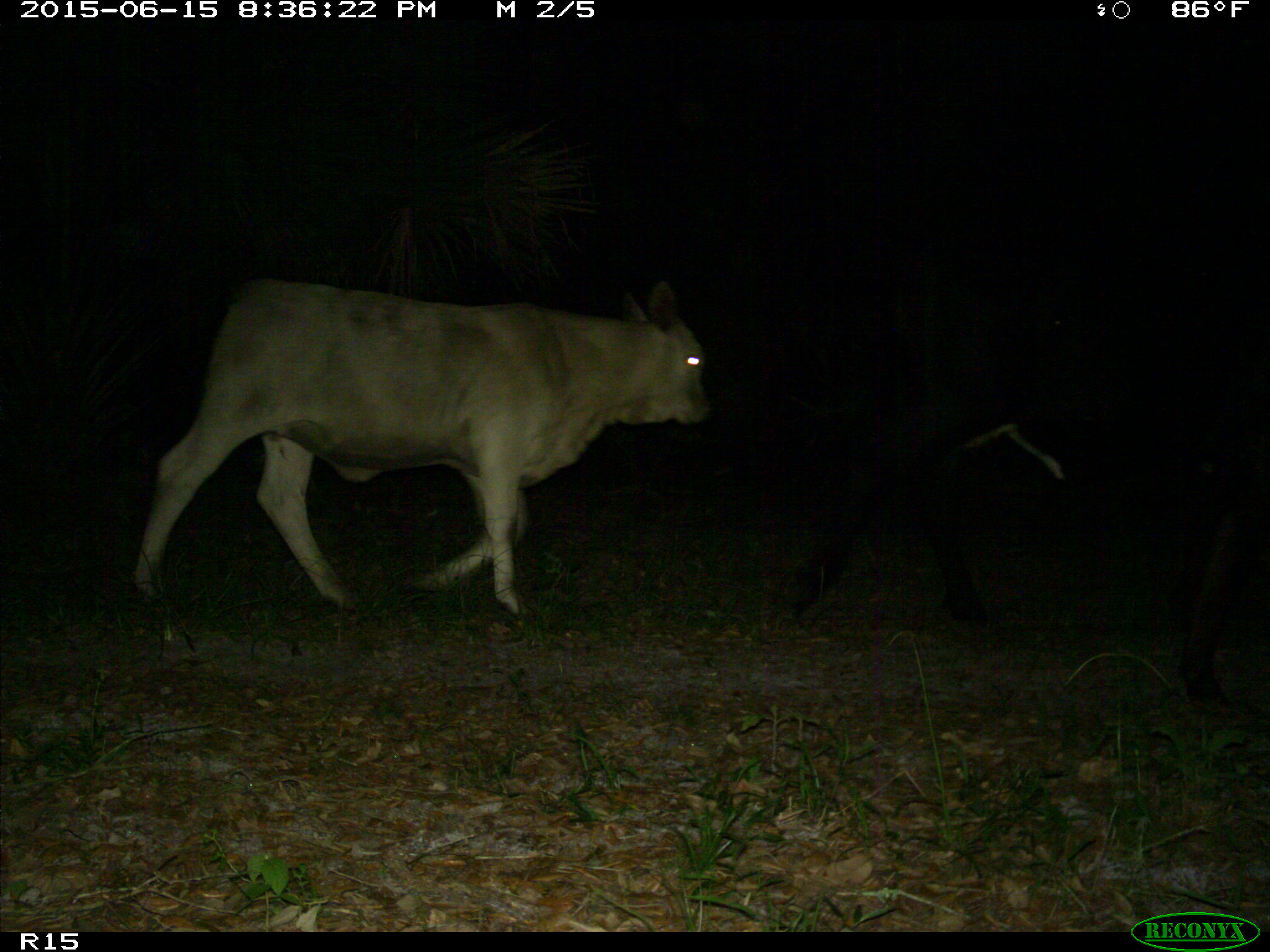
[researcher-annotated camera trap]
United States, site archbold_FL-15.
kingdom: Animalia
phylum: Chordata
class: Mammalia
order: Artiodactyla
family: Bovidae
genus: Bos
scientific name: Bos taurus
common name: domestic cow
Bos taurus (domestic cow).